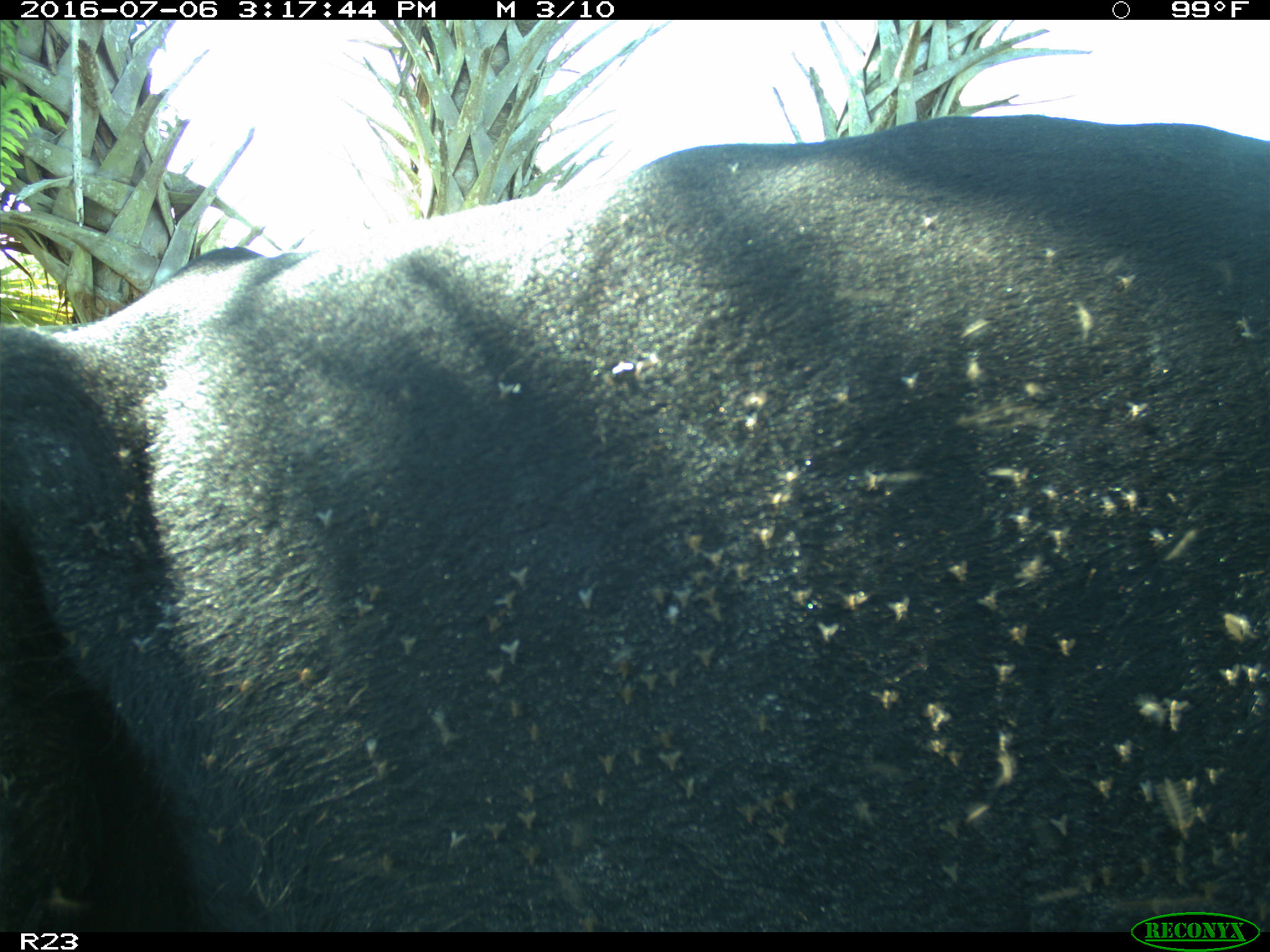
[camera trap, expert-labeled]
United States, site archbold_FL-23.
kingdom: Animalia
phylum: Chordata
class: Mammalia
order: Artiodactyla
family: Bovidae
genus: Bos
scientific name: Bos taurus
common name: domestic cow